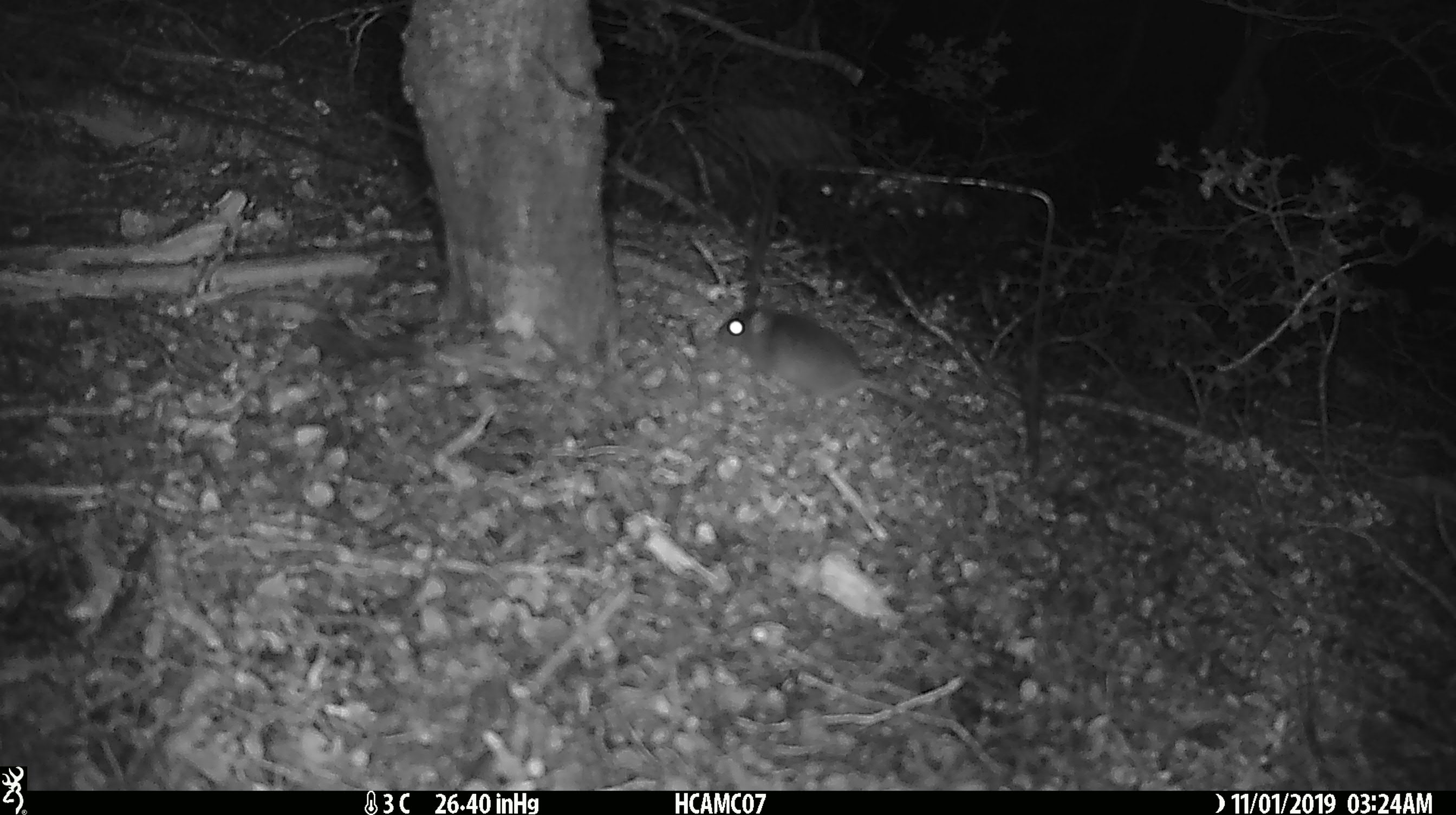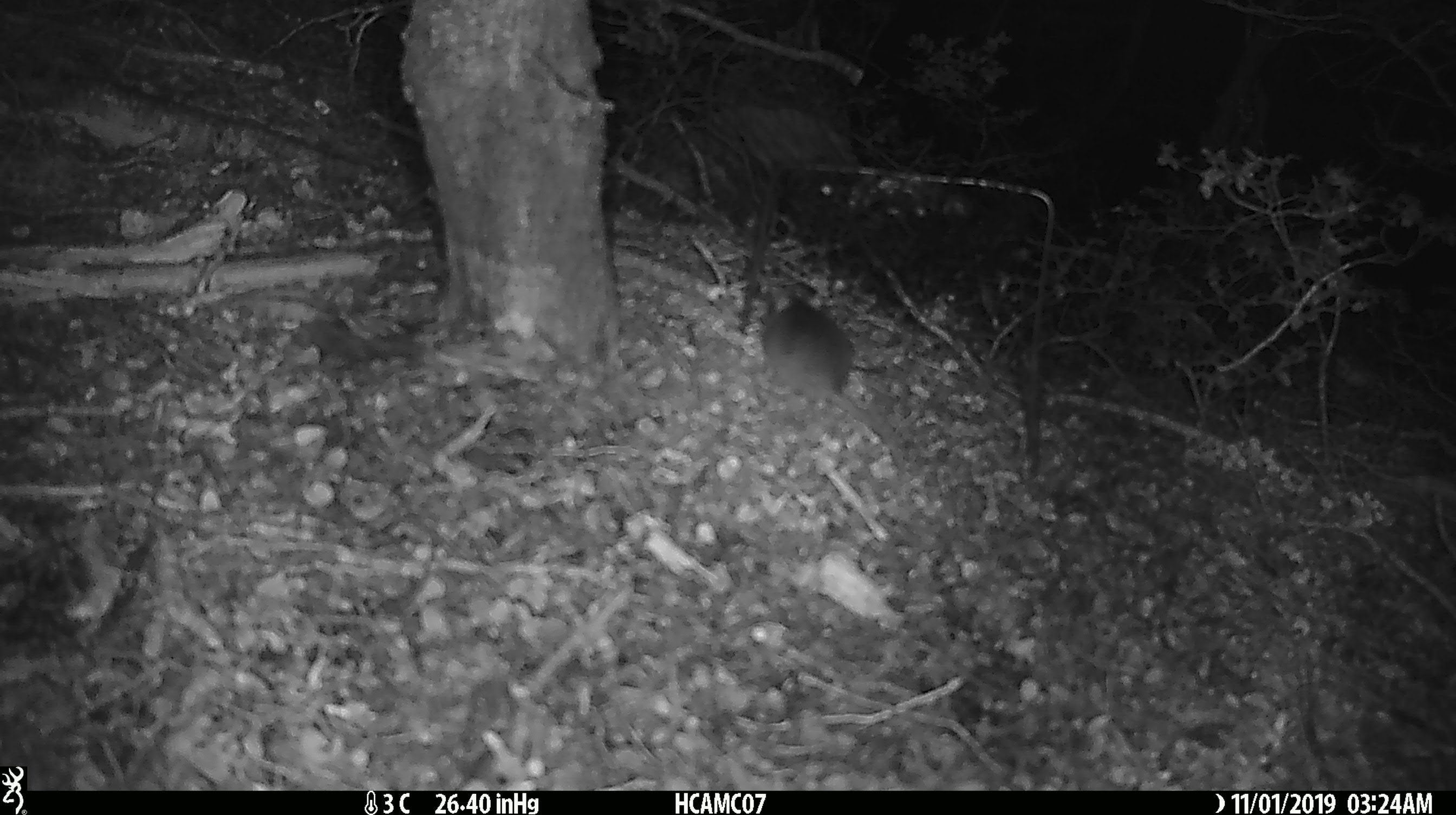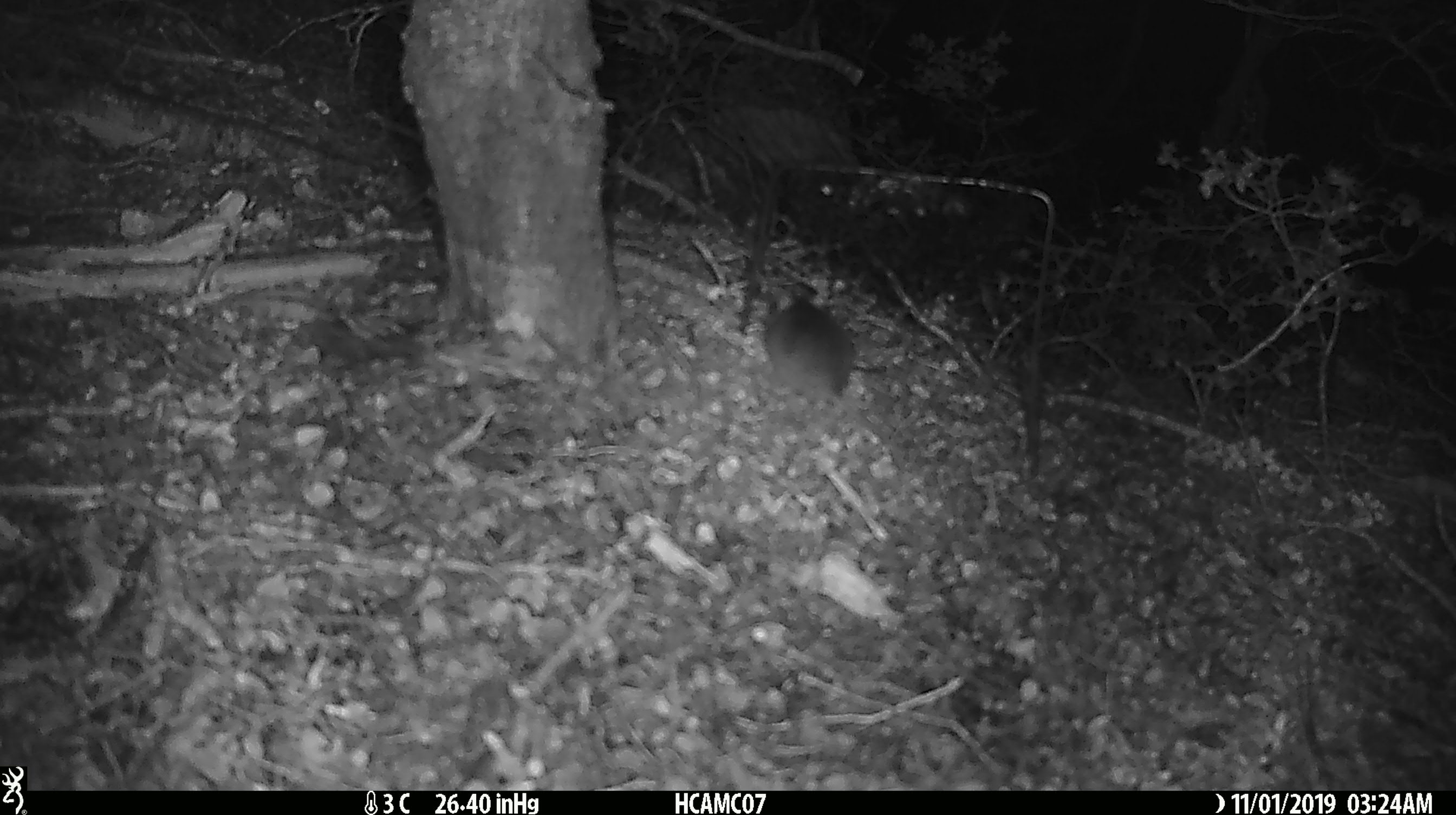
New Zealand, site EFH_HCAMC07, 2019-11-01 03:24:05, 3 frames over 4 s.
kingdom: Animalia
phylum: Chordata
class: Mammalia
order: Rodentia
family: Muridae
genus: Mus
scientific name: Mus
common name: mouse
Mouse (Mus).